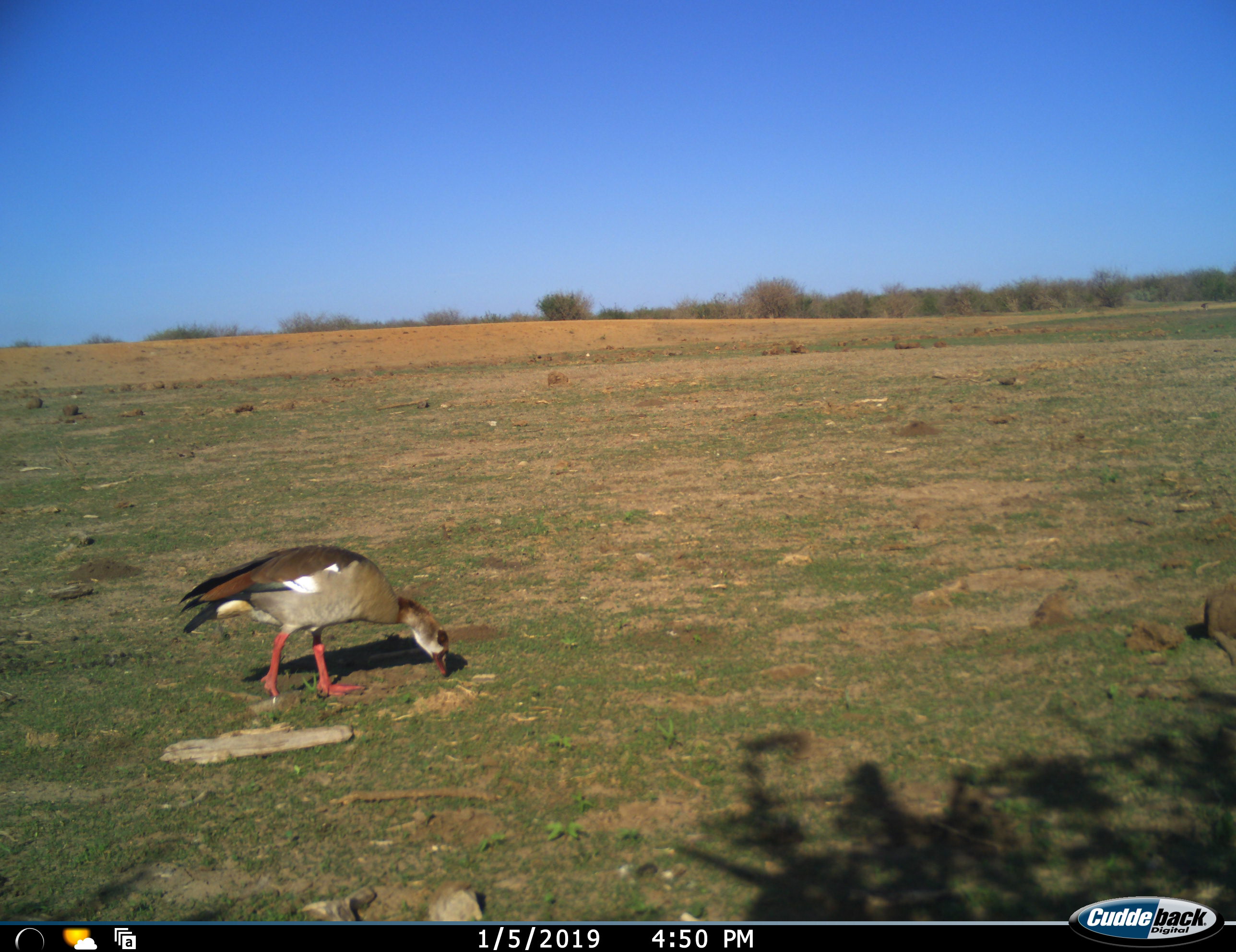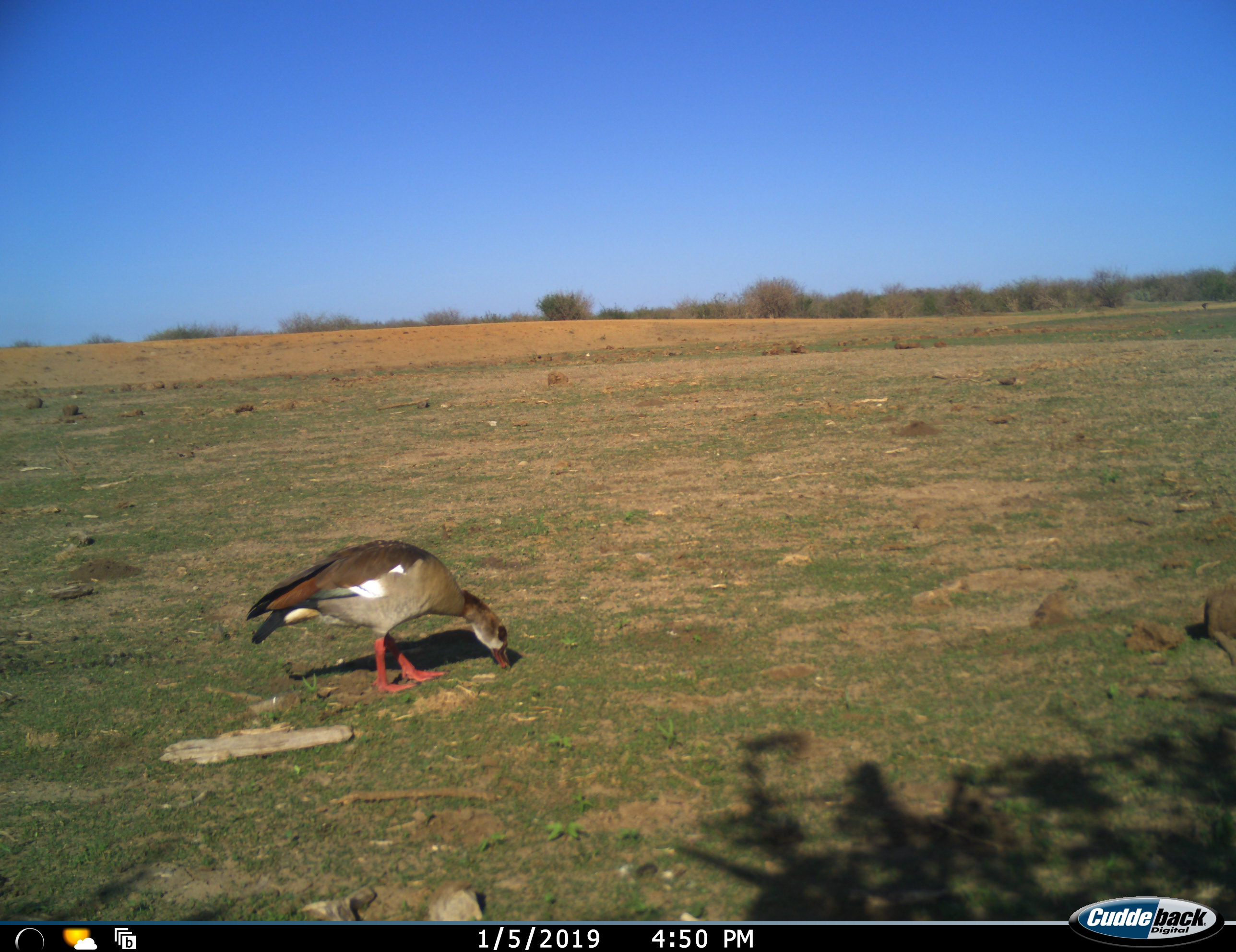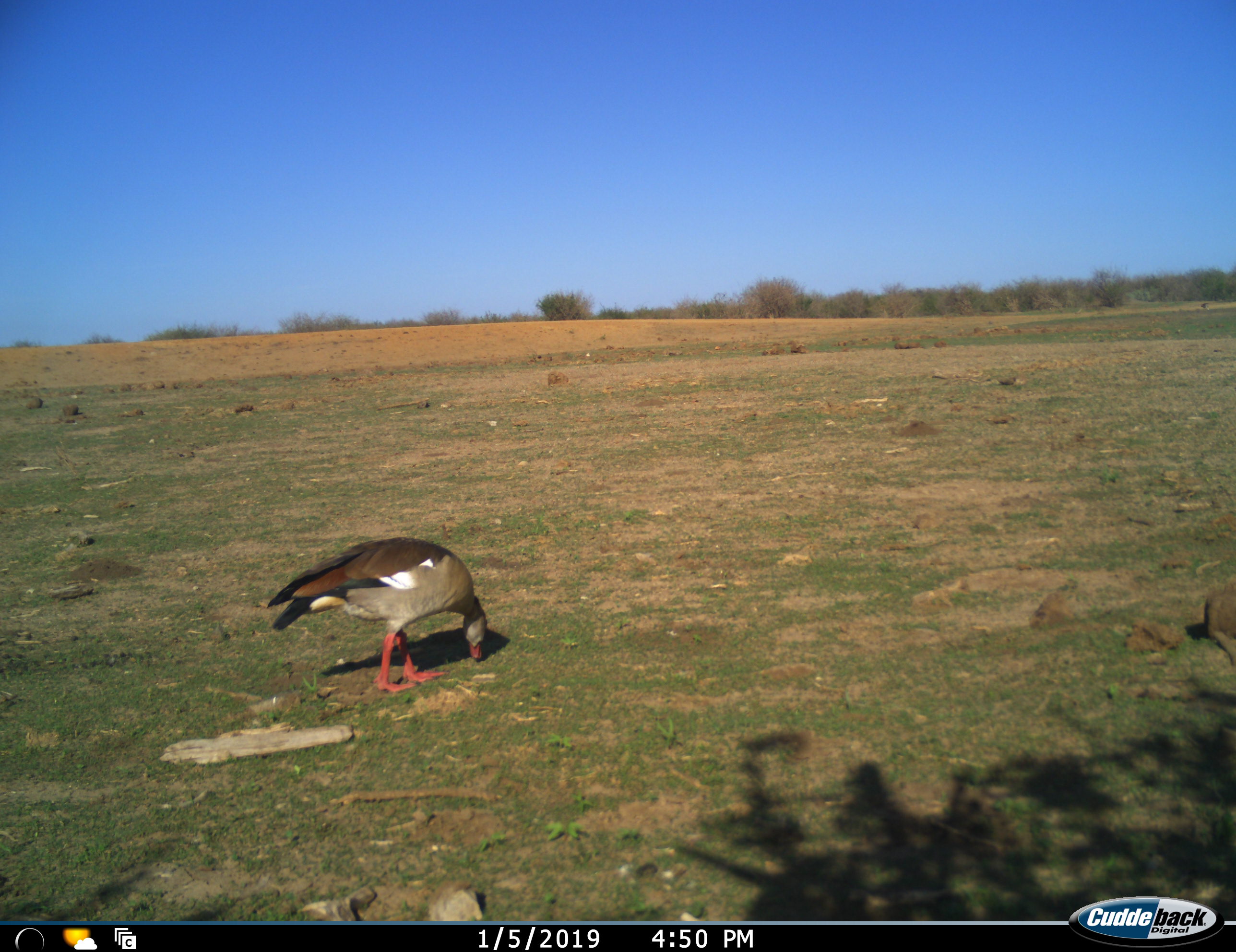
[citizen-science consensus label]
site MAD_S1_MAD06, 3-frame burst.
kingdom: Animalia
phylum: Chordata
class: Aves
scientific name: Aves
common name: bird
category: birdother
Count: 1.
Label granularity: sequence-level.